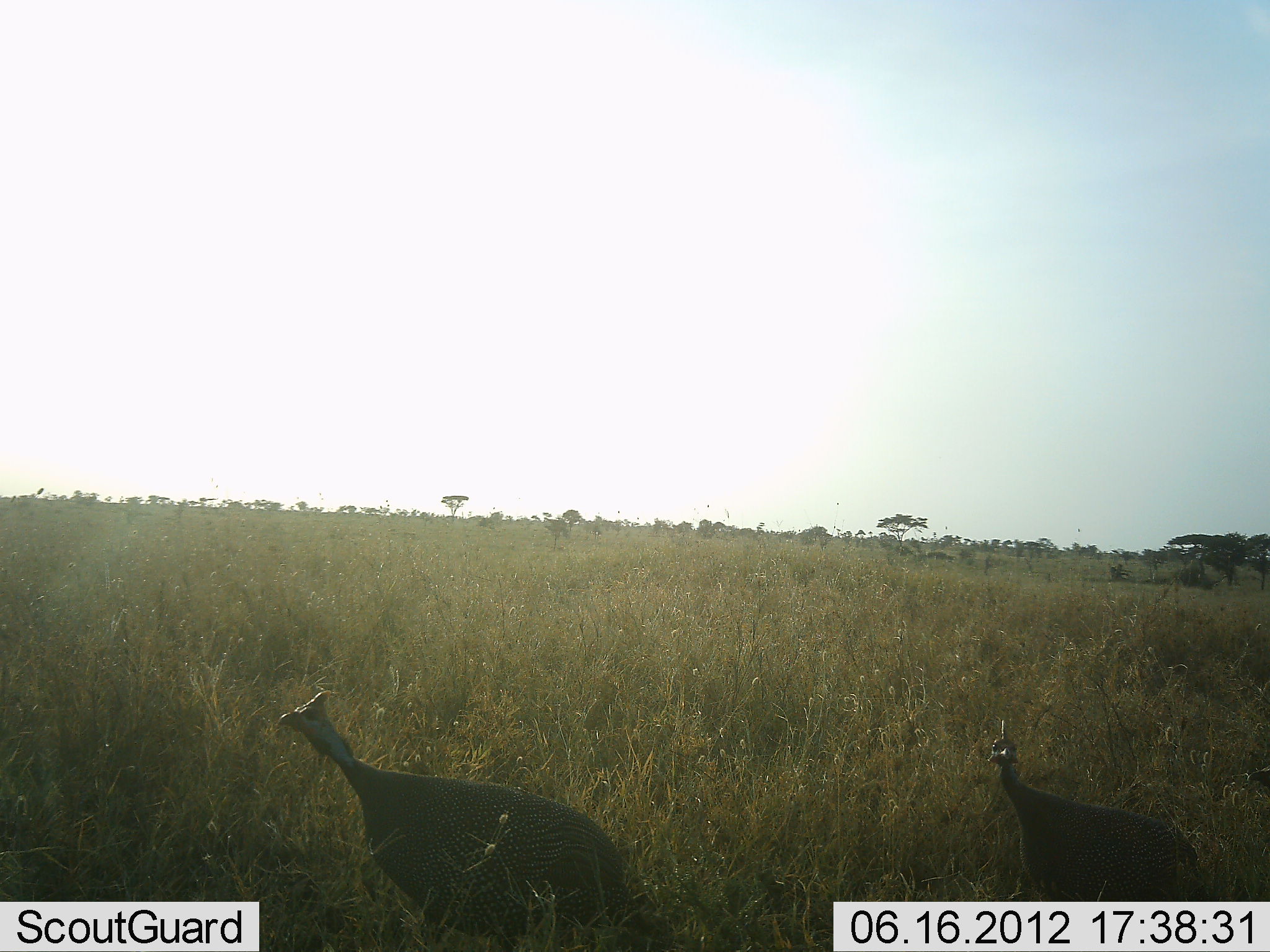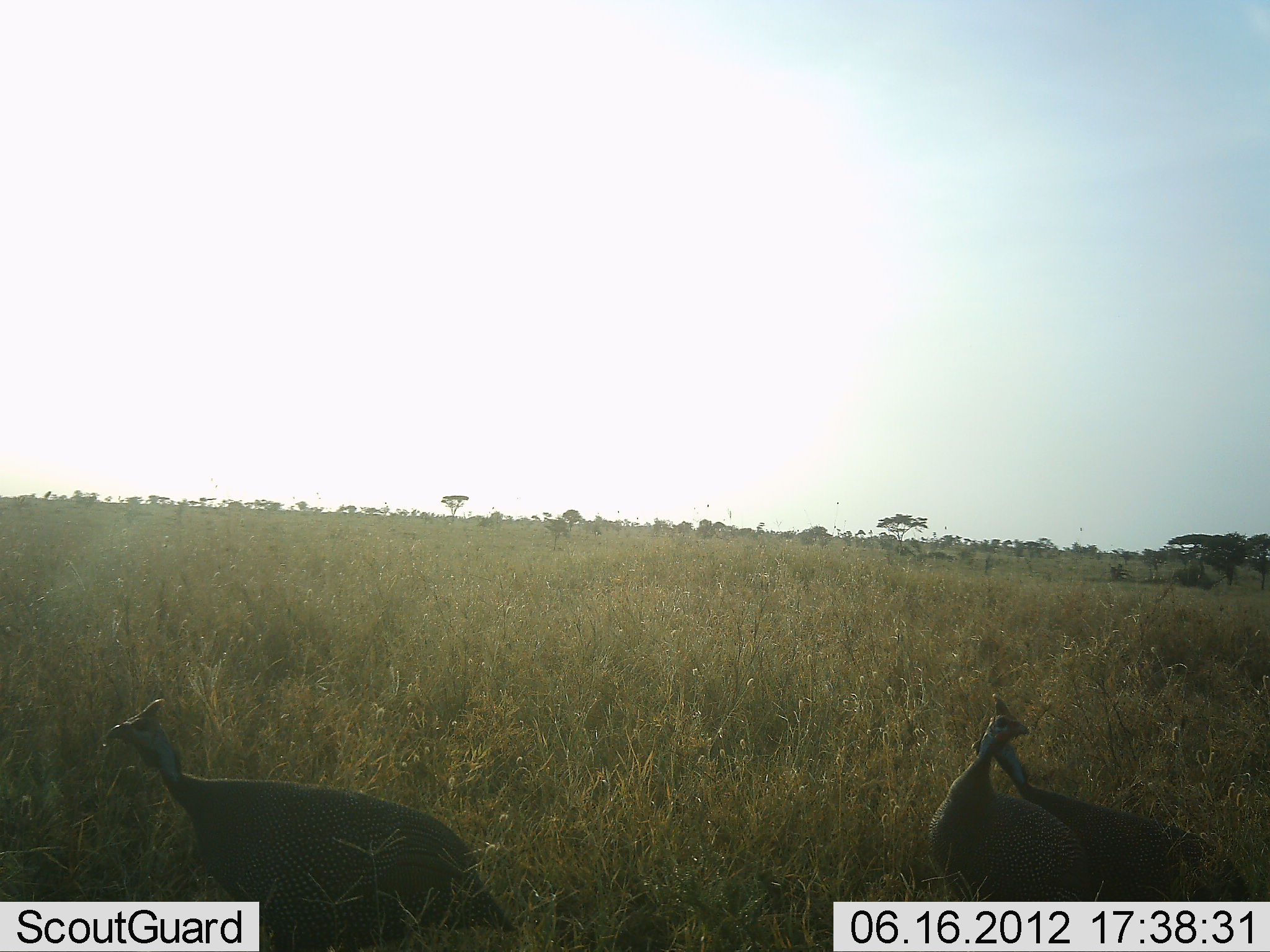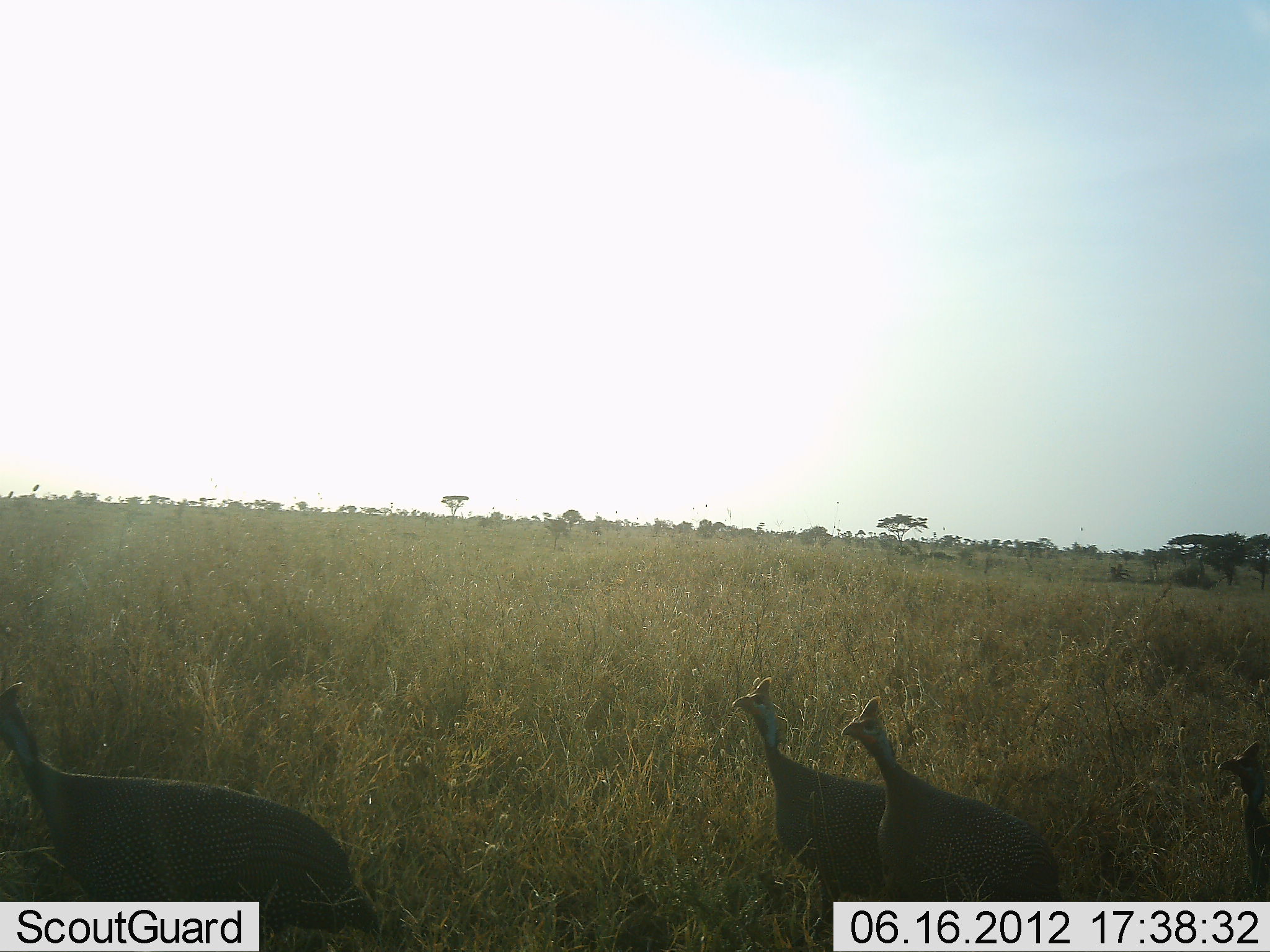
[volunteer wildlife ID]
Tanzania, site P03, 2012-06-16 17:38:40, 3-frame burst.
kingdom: Animalia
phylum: Chordata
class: Aves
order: Galliformes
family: Numididae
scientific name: Numididae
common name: guinea fowl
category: guineafowl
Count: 4.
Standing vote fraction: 11%.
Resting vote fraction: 0%.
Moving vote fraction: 89%.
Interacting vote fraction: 0%.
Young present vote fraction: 0%.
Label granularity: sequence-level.